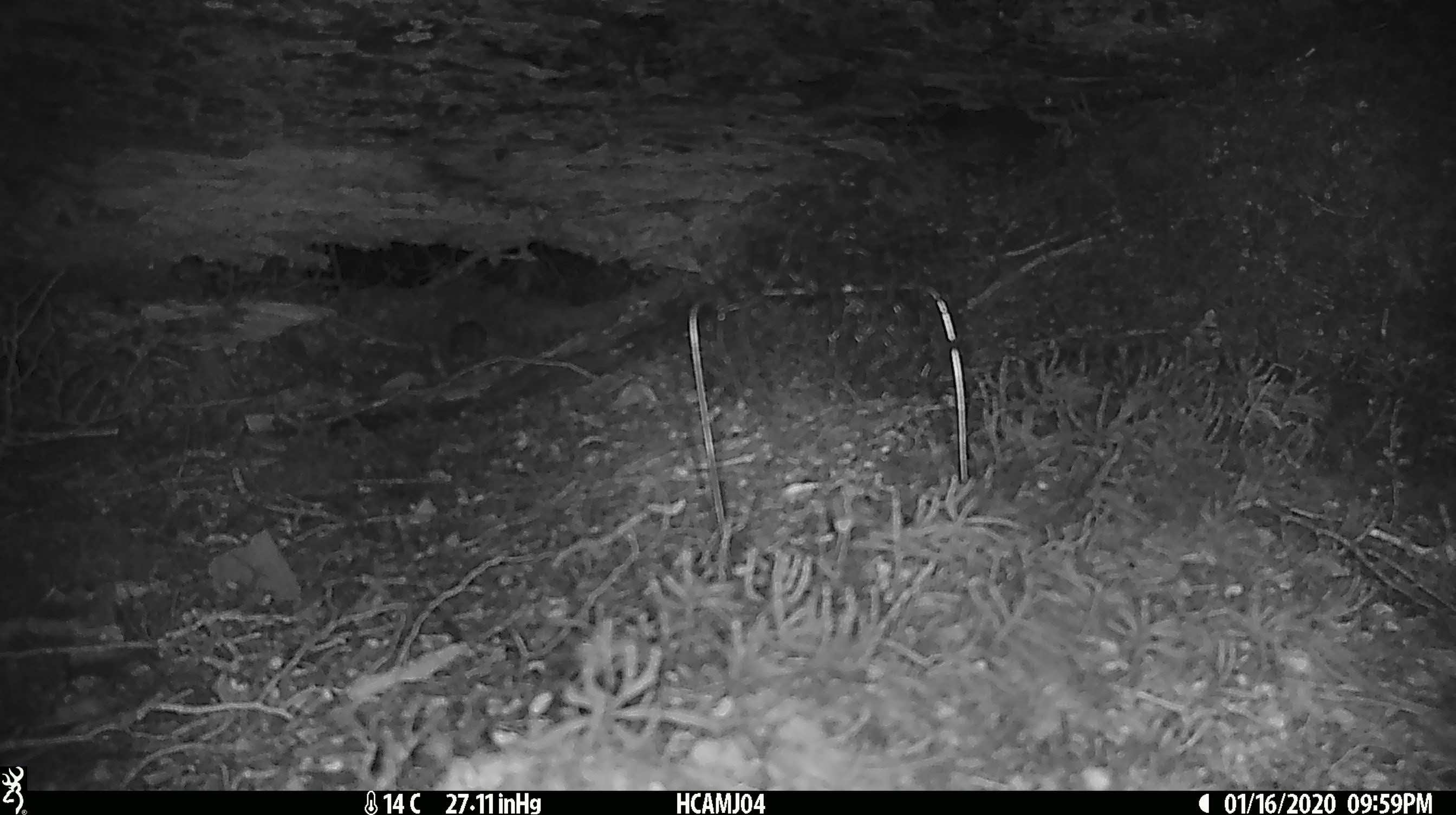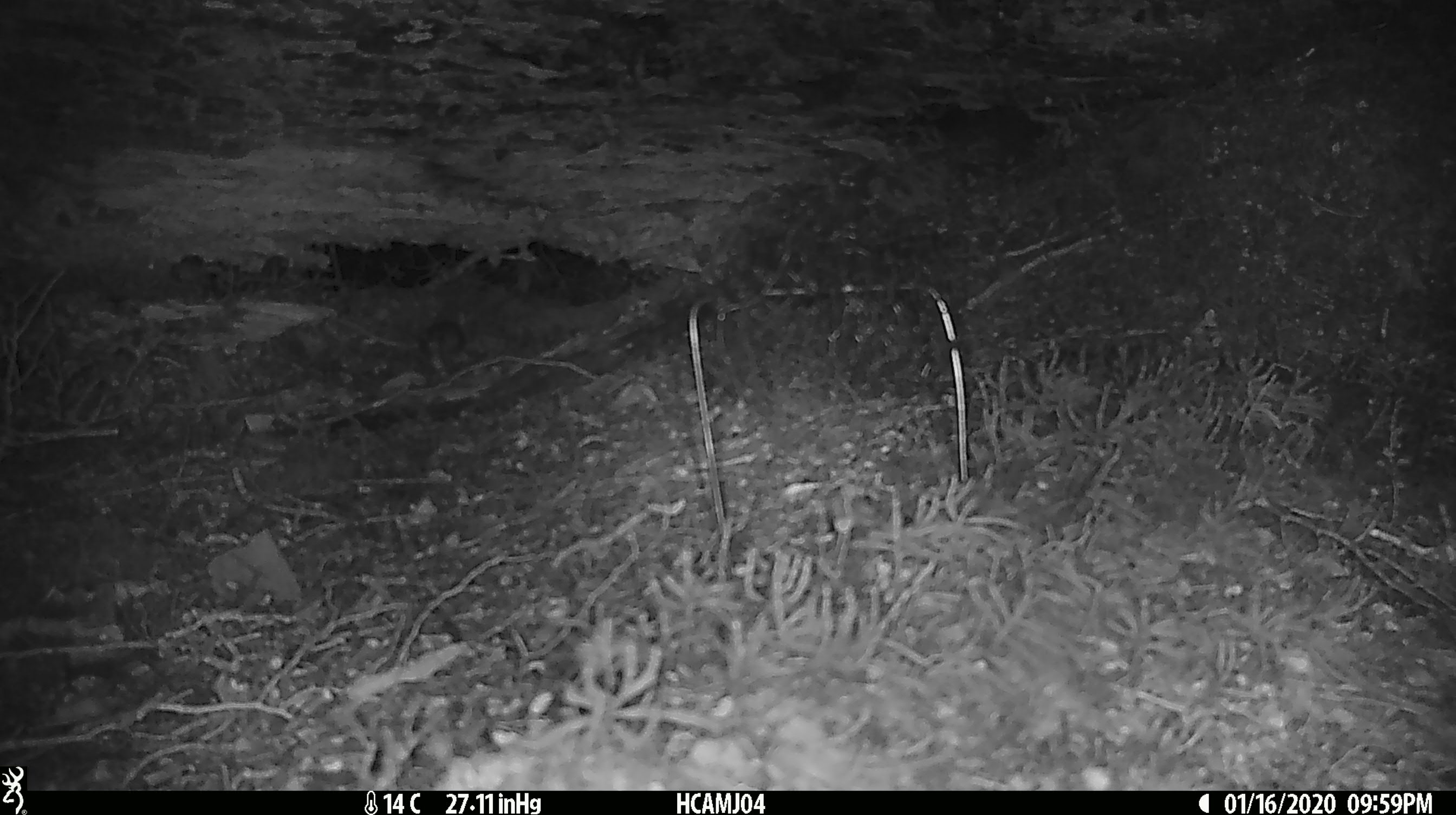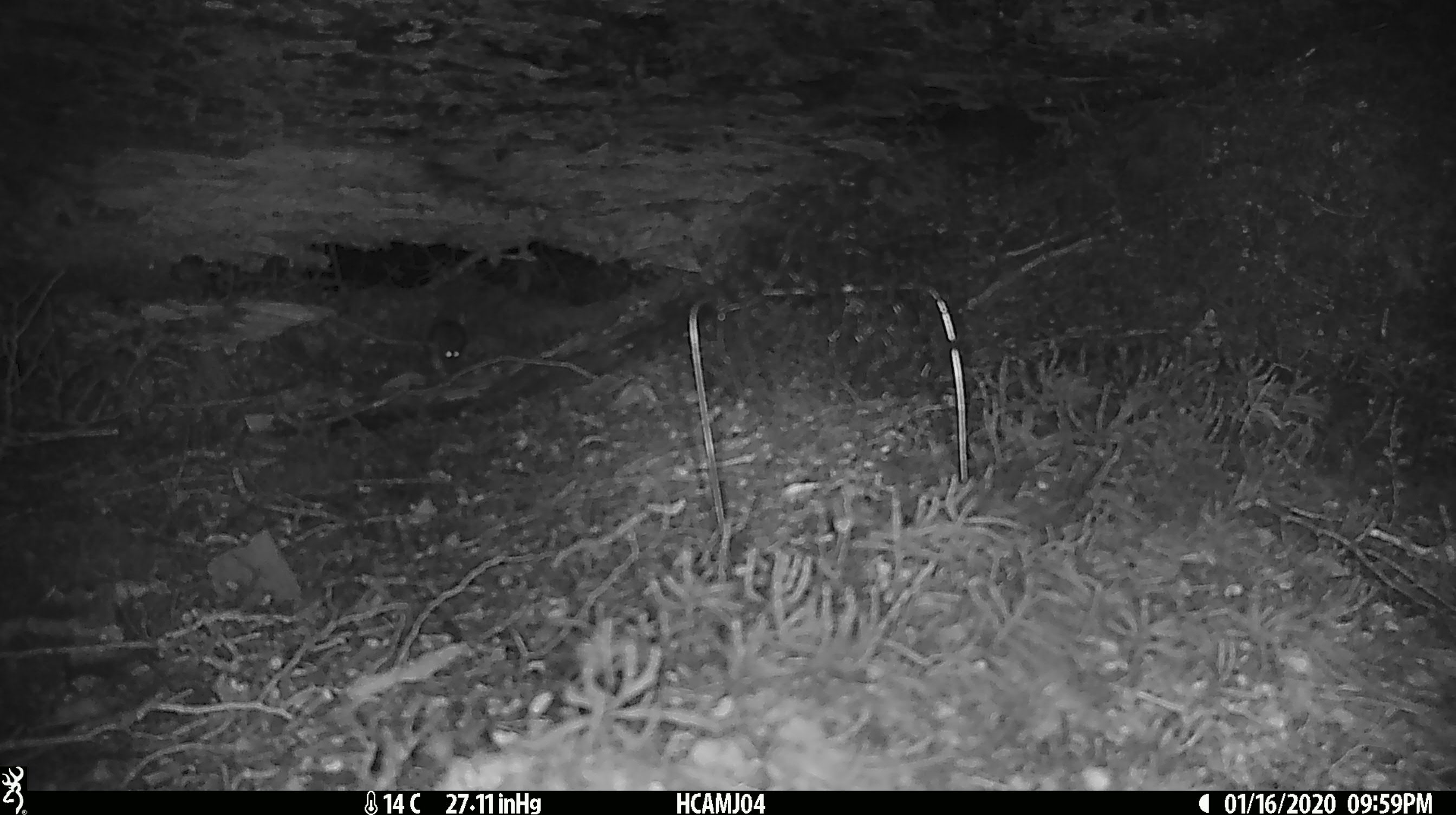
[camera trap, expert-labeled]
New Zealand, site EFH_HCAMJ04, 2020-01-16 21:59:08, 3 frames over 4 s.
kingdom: Animalia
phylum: Chordata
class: Mammalia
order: Rodentia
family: Muridae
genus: Mus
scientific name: Mus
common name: mouse